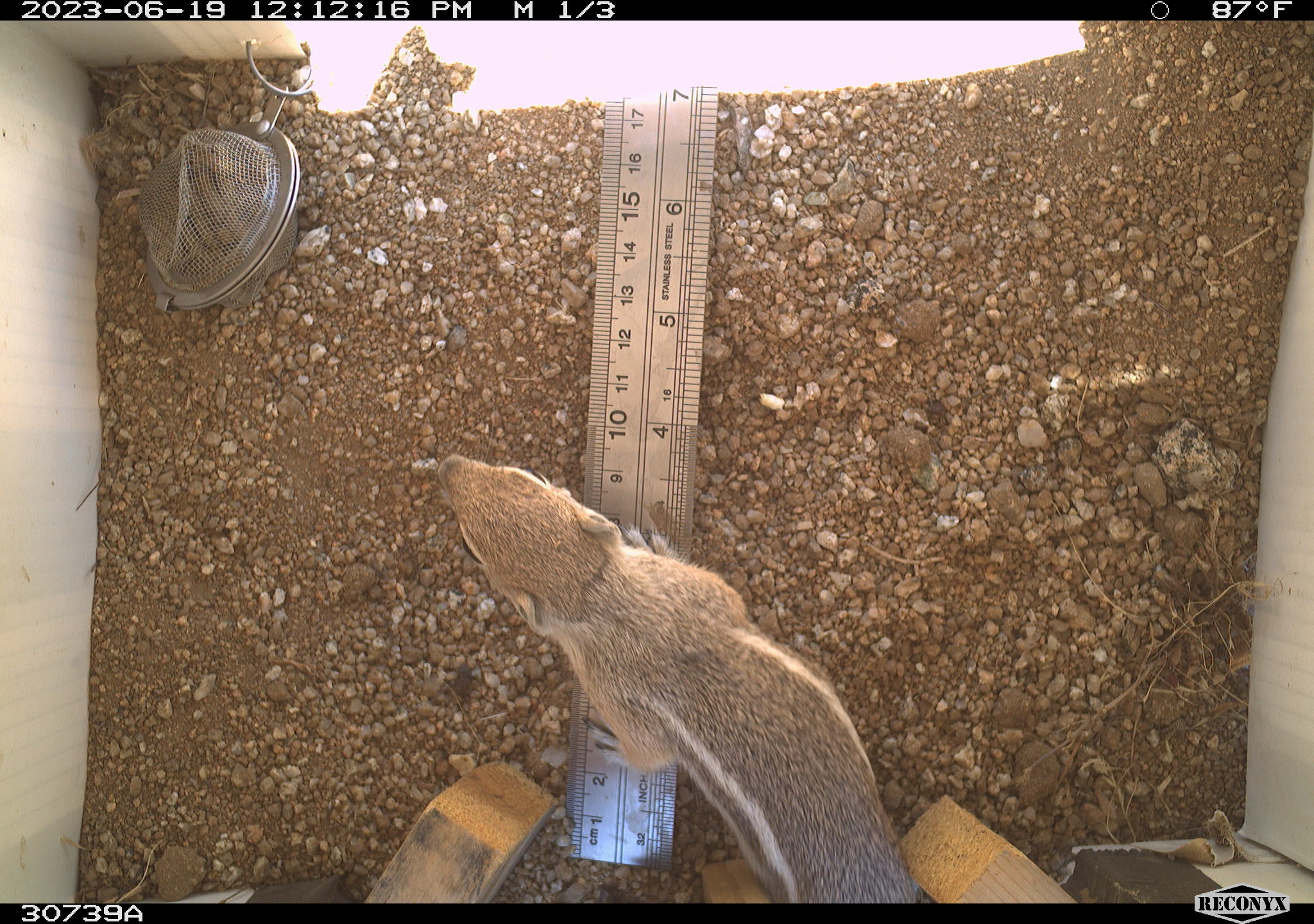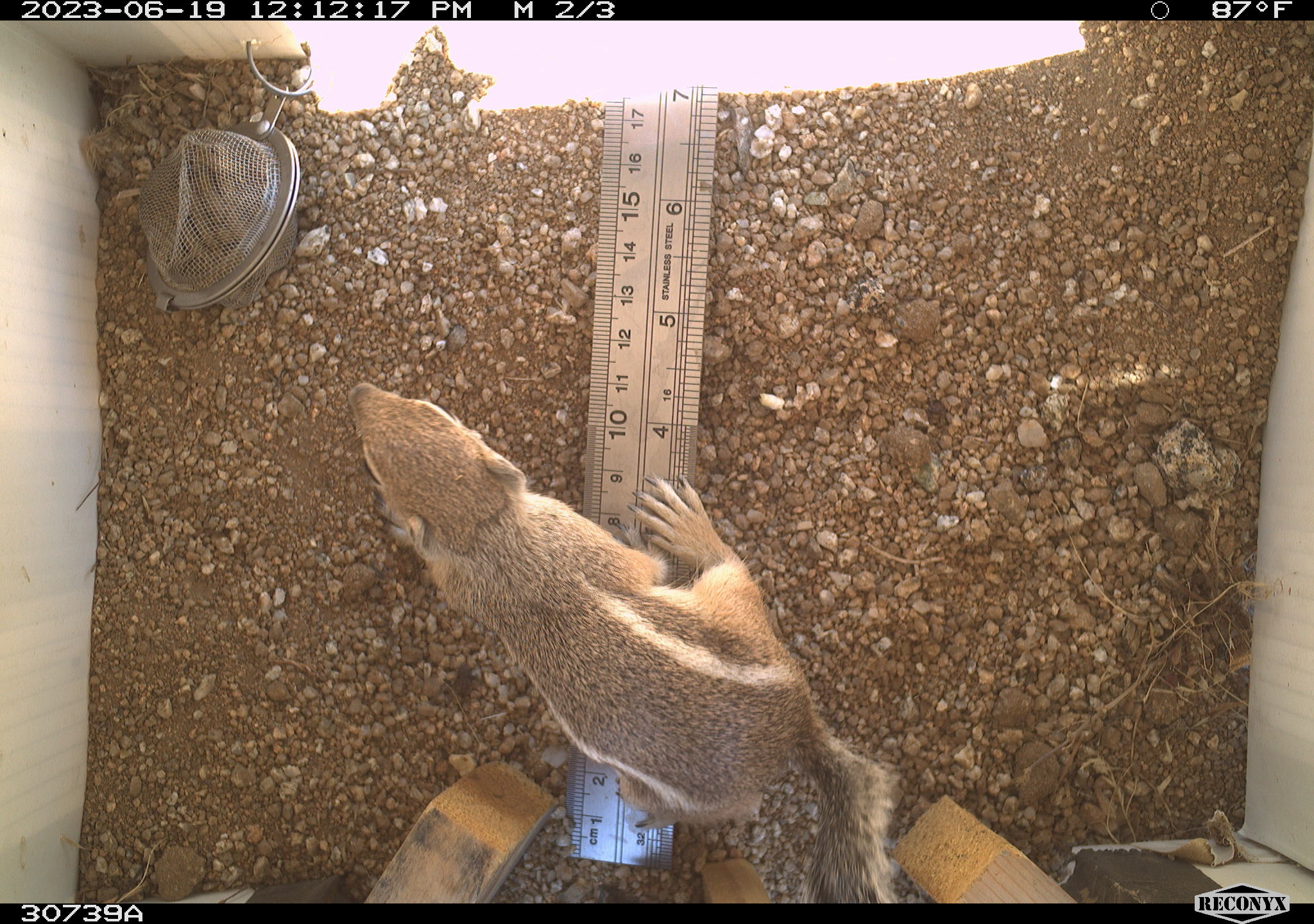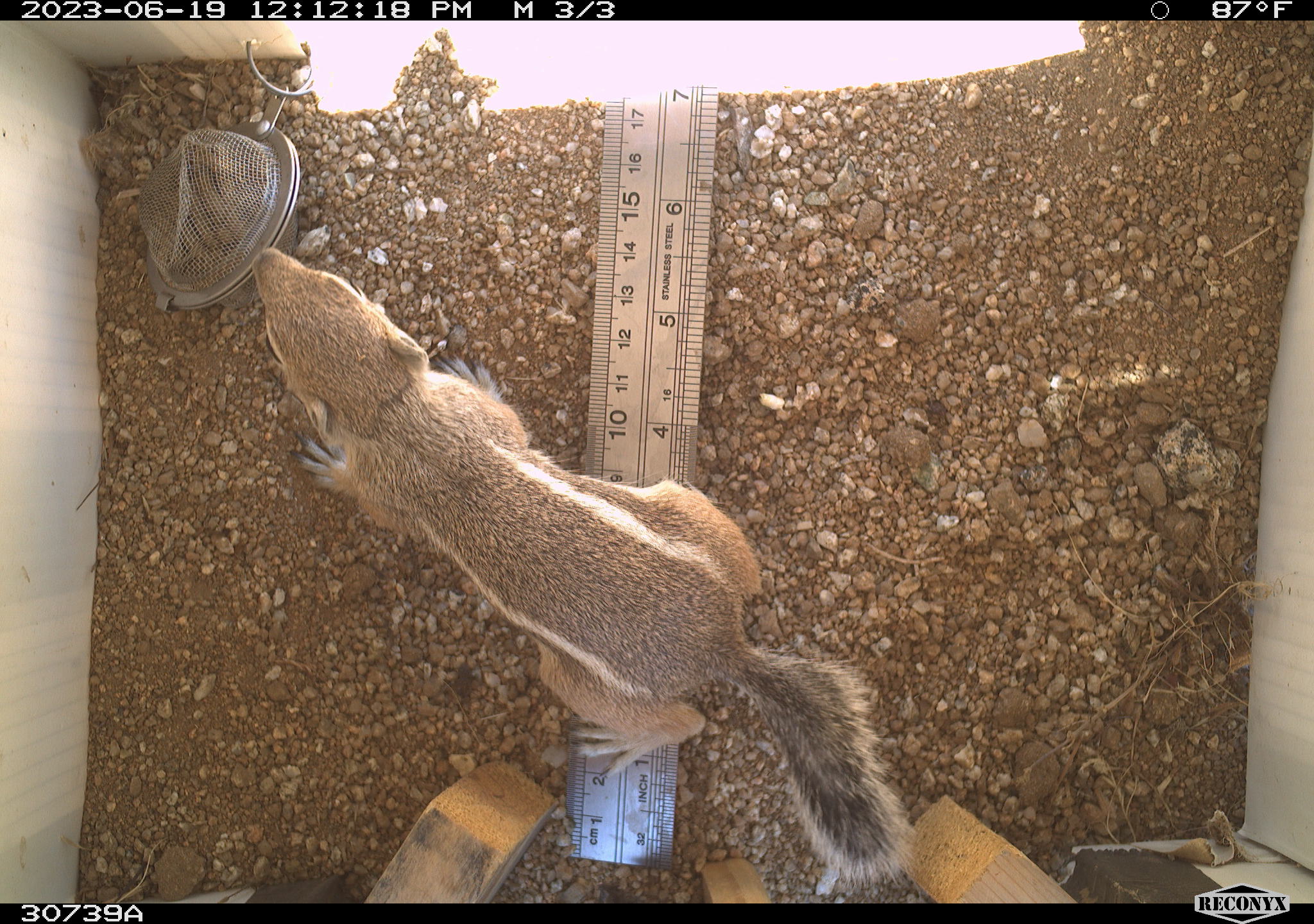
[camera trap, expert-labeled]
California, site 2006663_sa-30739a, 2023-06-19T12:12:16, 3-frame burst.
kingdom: Animalia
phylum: Chordata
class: Mammalia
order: Rodentia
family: Sciuridae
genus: Ammospermophilus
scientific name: Ammospermophilus leucurus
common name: white-tailed antelope squirrel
White-tailed antelope squirrel (Ammospermophilus leucurus).